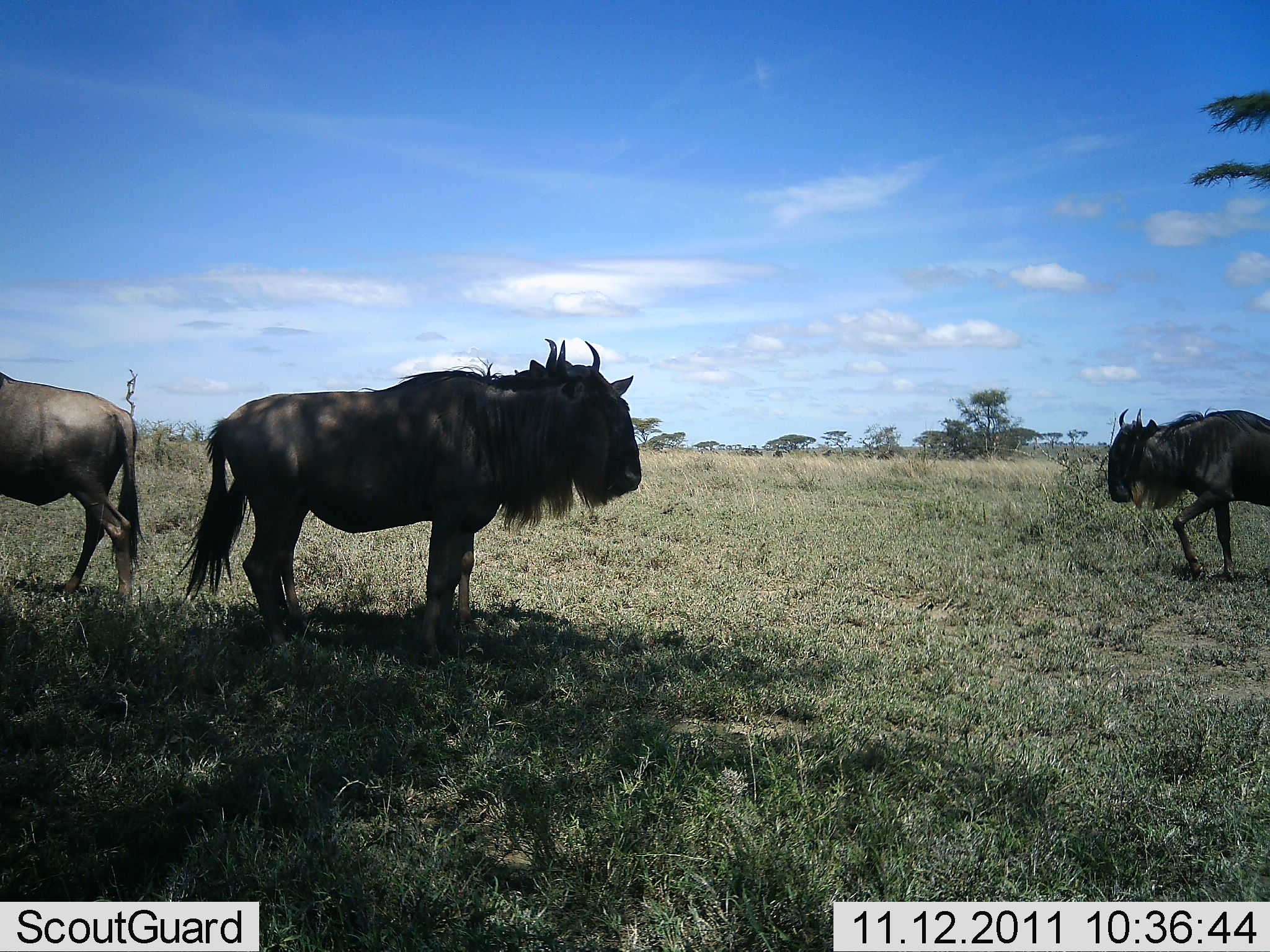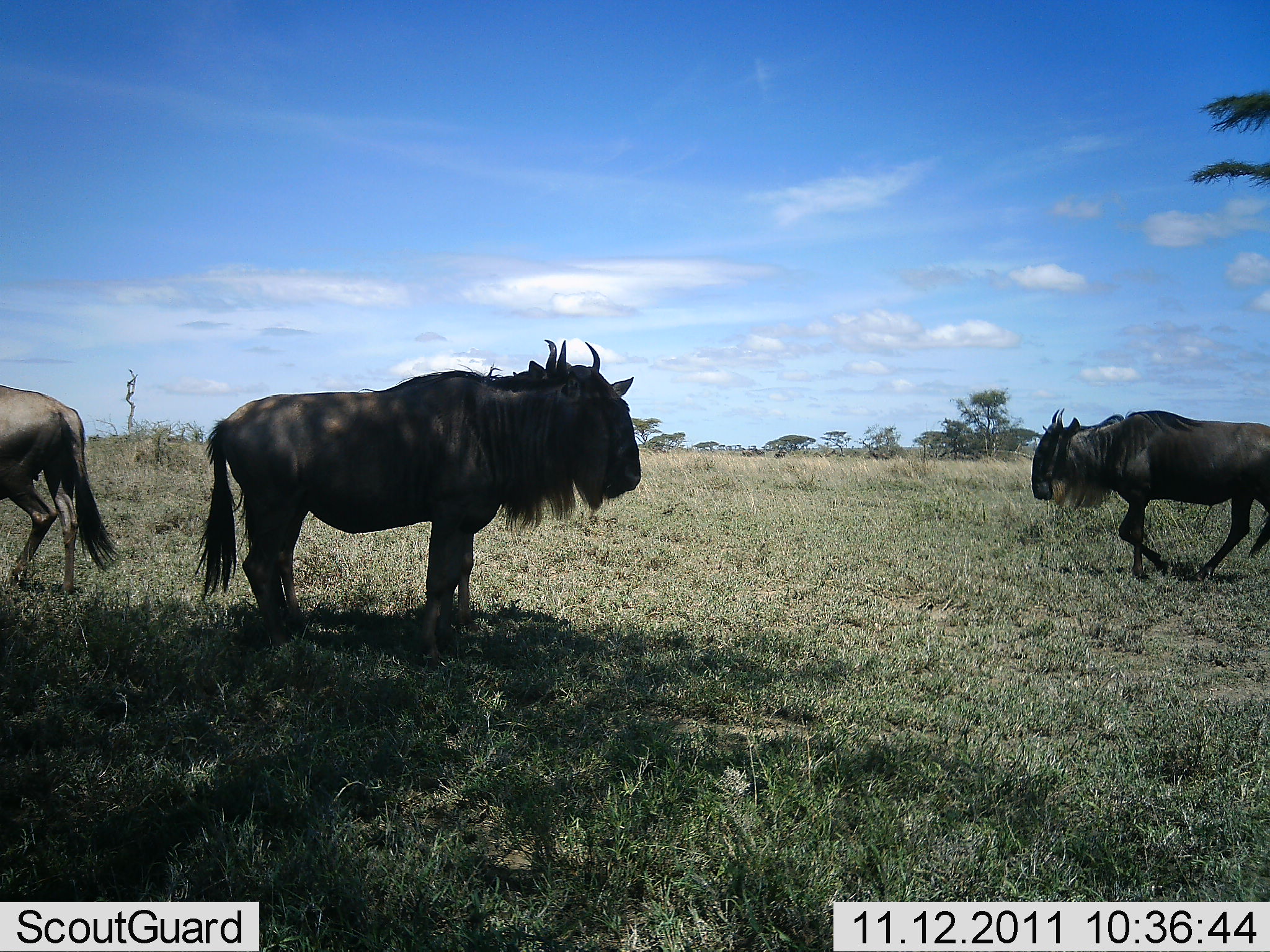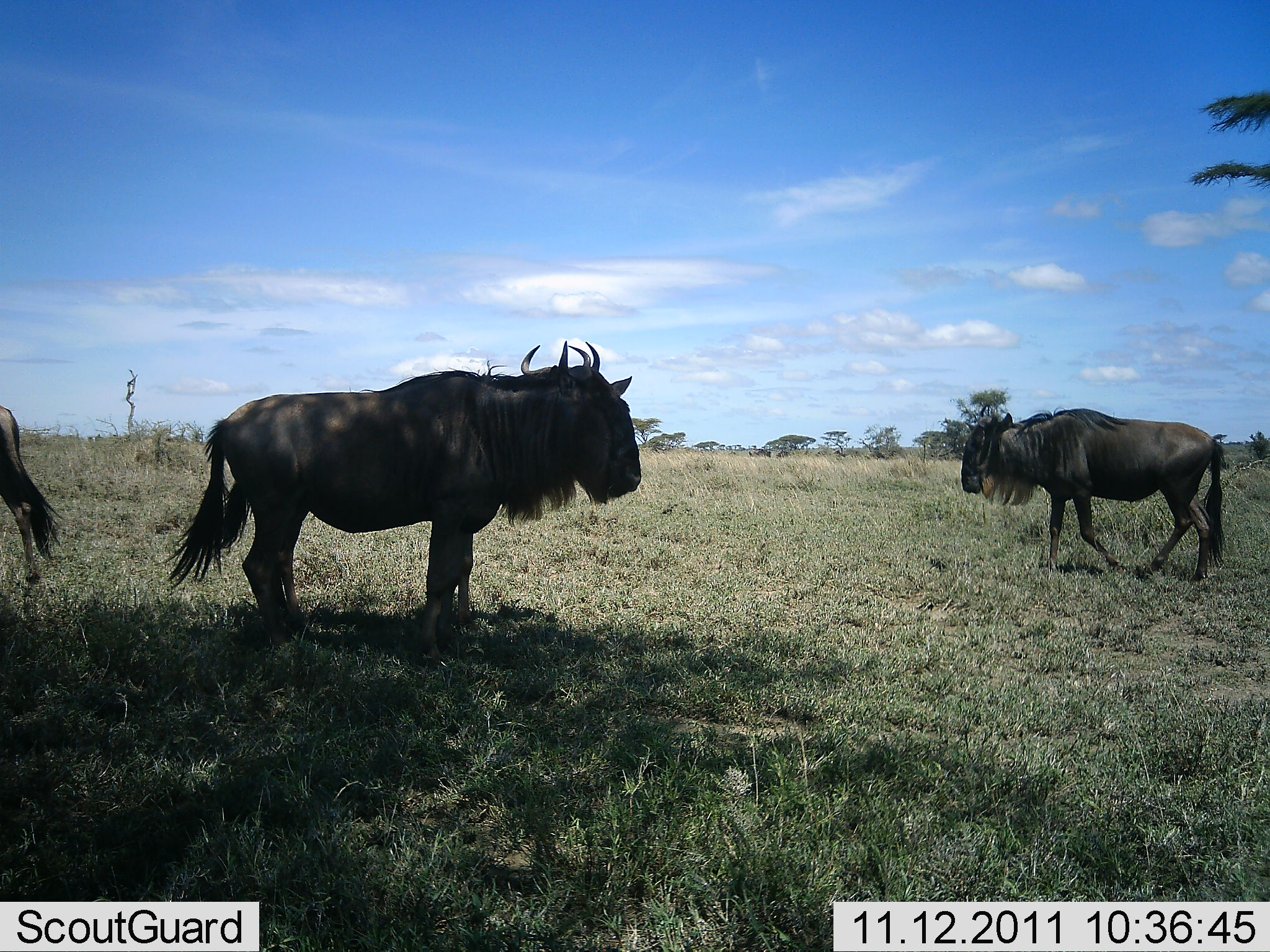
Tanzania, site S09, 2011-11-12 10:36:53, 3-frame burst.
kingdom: Animalia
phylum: Chordata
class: Mammalia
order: Artiodactyla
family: Bovidae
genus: Connochaetes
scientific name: Connochaetes taurinus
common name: blue wildebeest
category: wildebeest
Wildebeest (blue wildebeest) (Connochaetes taurinus), count 3. Behavior (volunteer vote fractions): standing 94%, resting 0%, moving 88%, interacting 0%. Young present (vote fraction): 0%. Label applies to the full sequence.